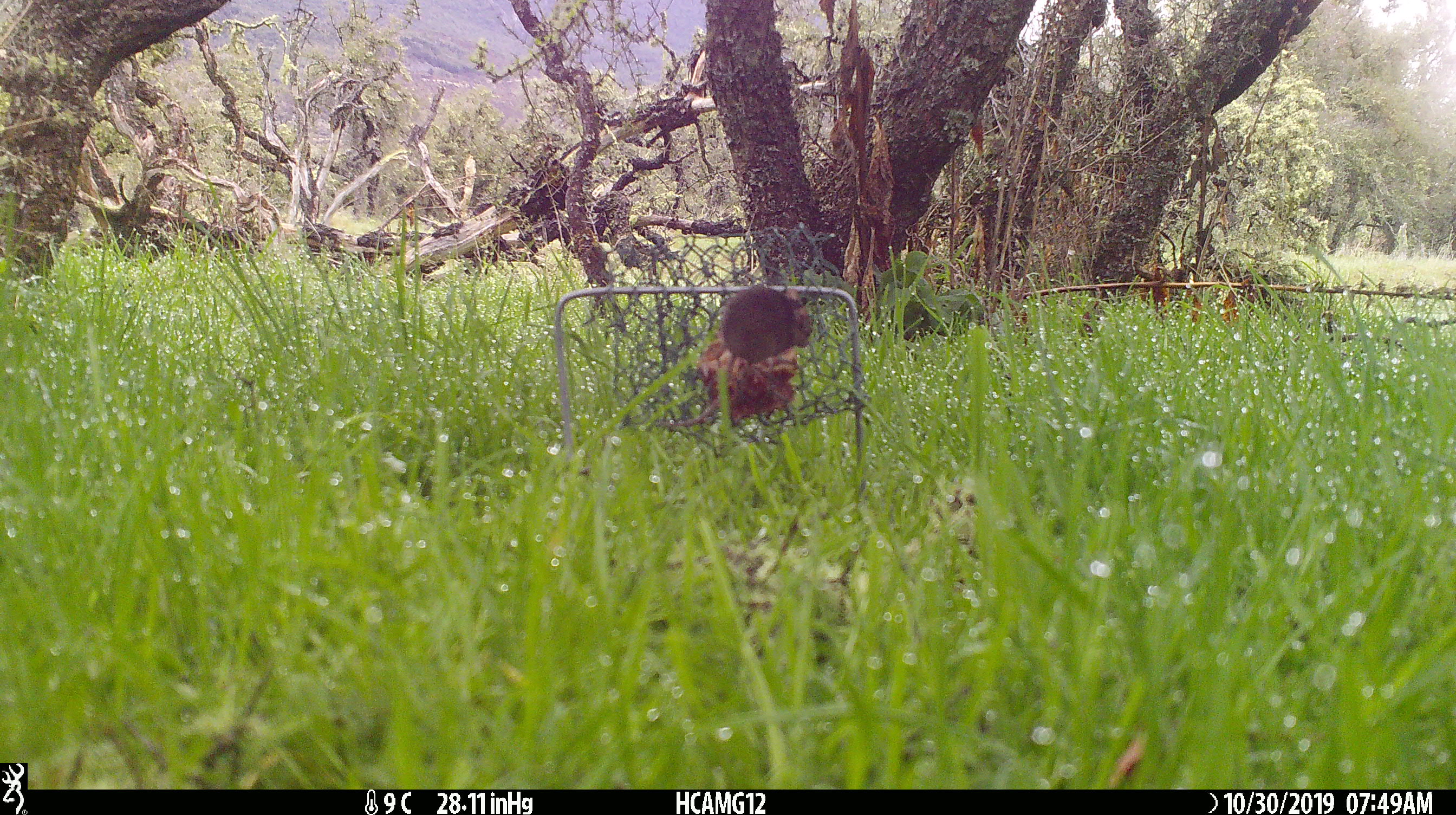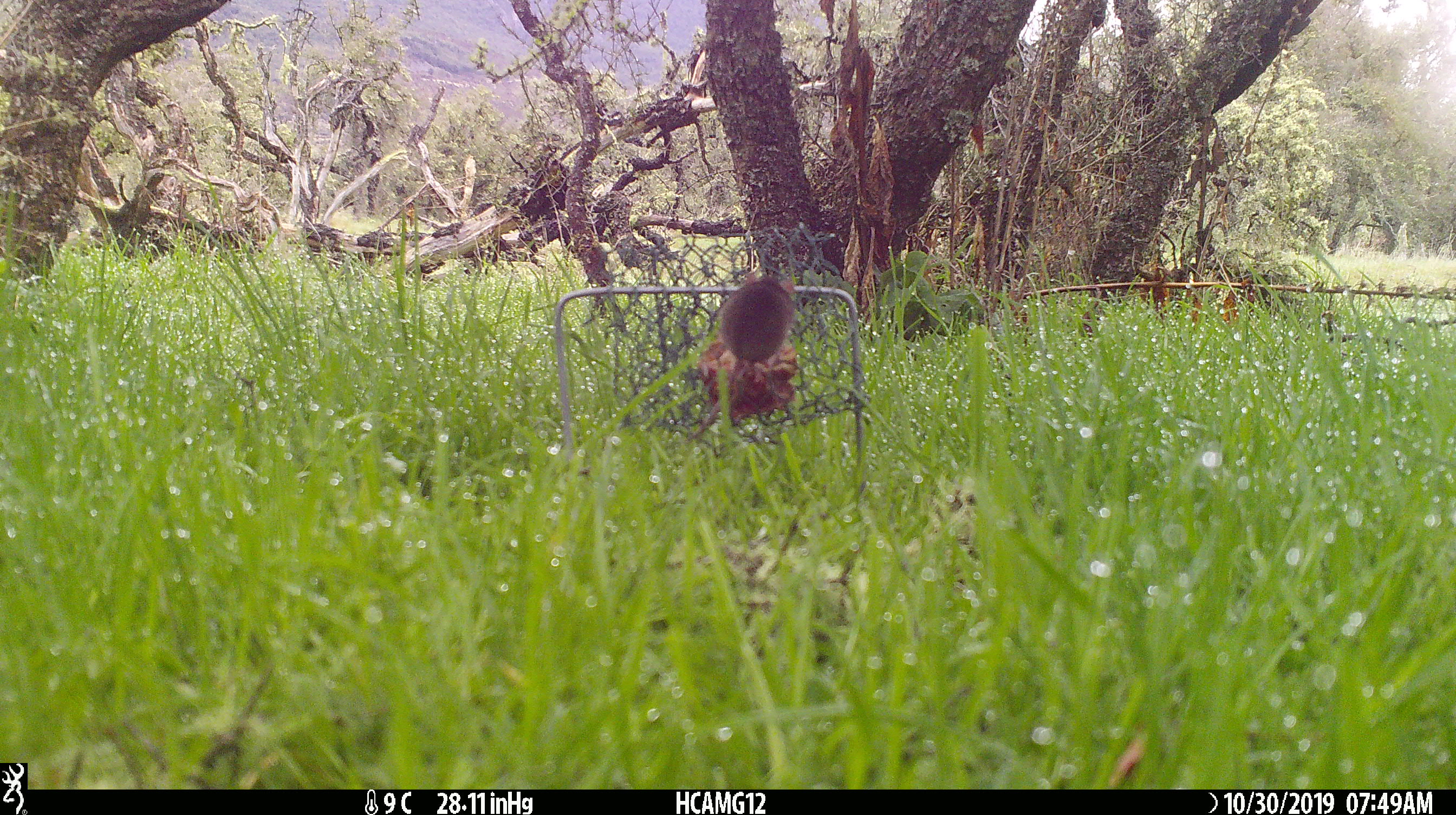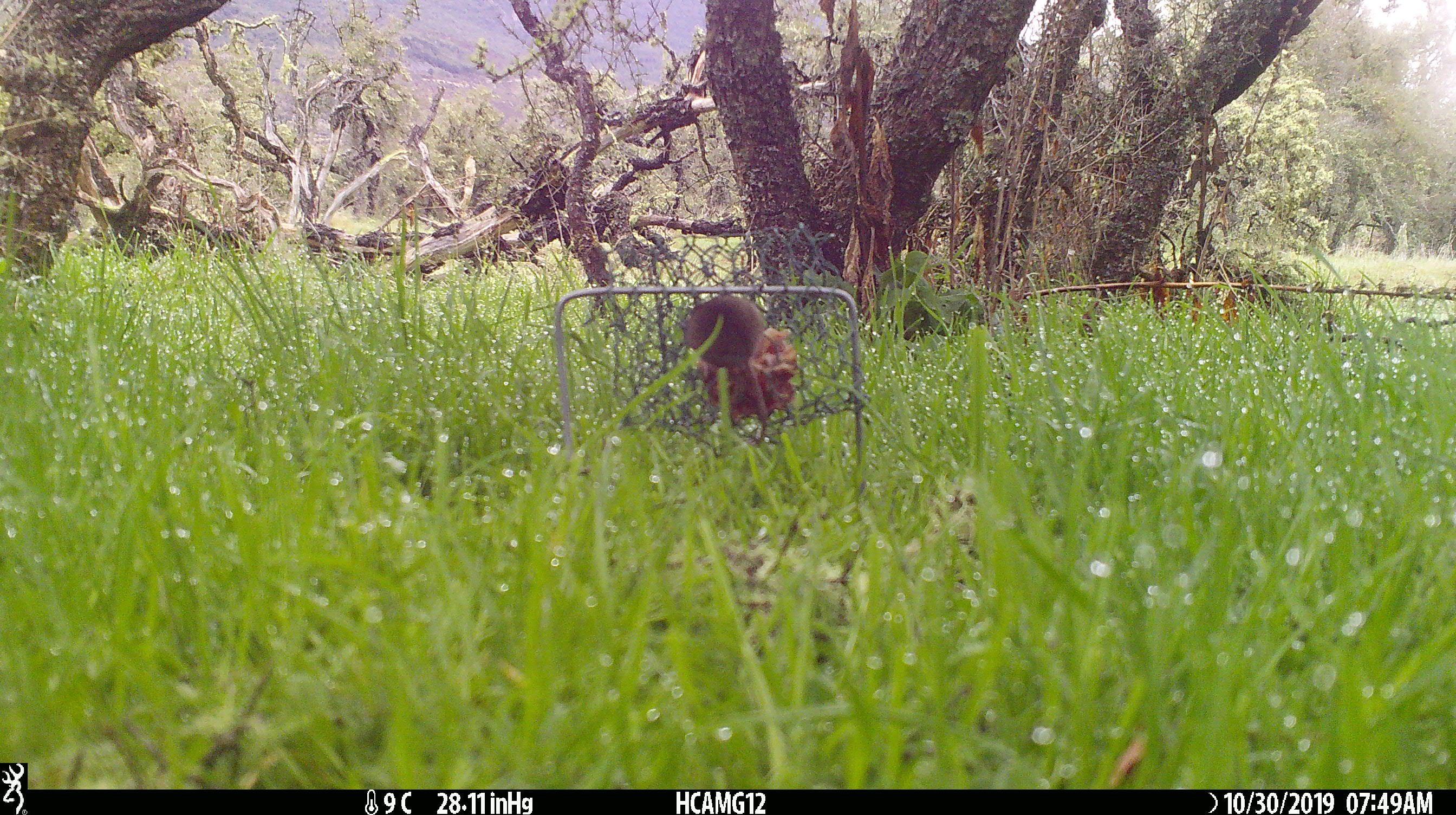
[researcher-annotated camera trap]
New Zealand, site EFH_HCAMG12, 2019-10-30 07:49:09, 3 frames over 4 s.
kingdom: Animalia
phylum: Chordata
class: Mammalia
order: Rodentia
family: Muridae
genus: Mus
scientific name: Mus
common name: mouse